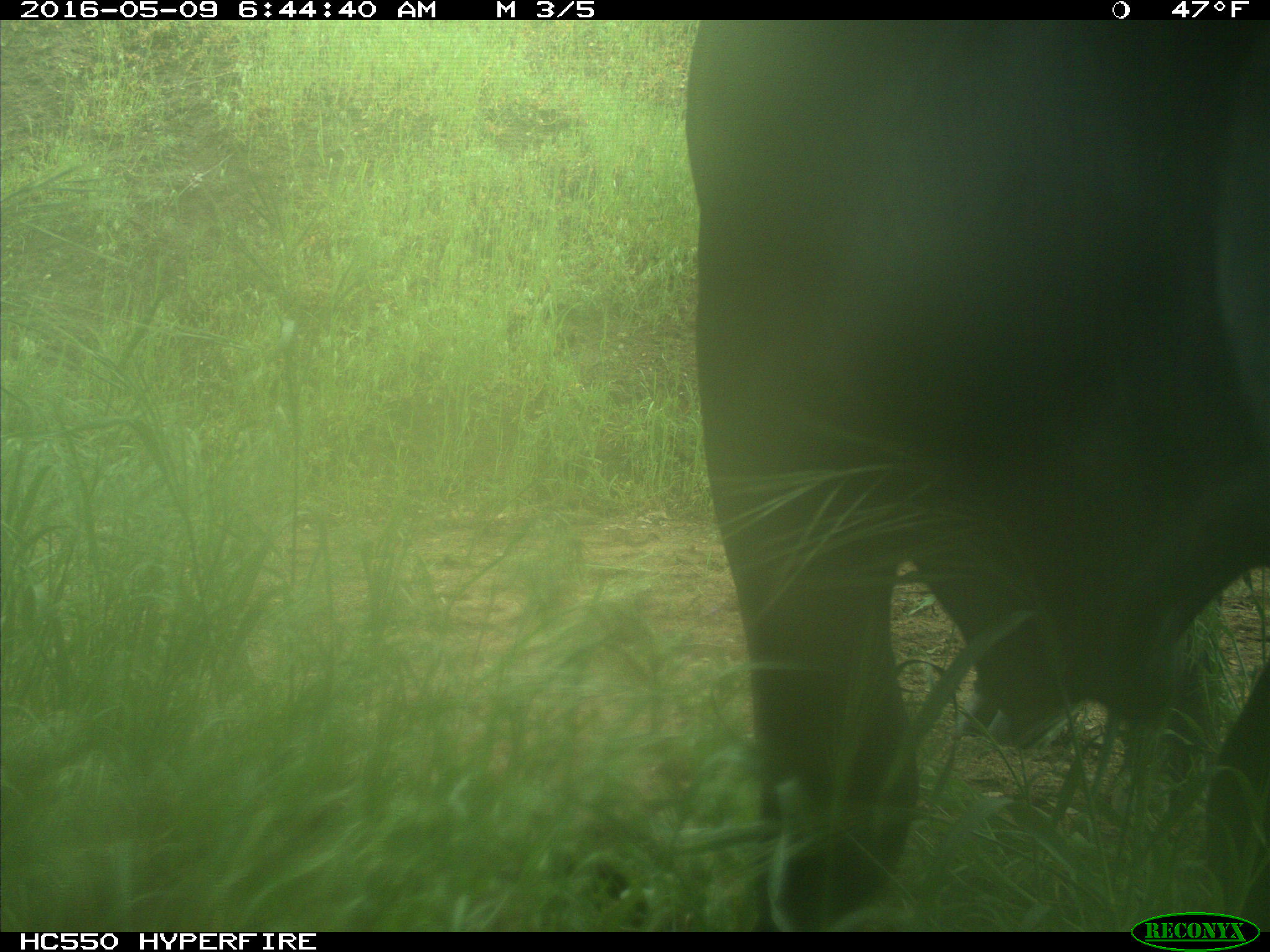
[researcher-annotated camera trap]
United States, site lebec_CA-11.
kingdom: Animalia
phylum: Chordata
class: Mammalia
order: Artiodactyla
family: Bovidae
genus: Bos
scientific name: Bos taurus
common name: domestic cow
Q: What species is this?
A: Bos taurus (domestic cow).